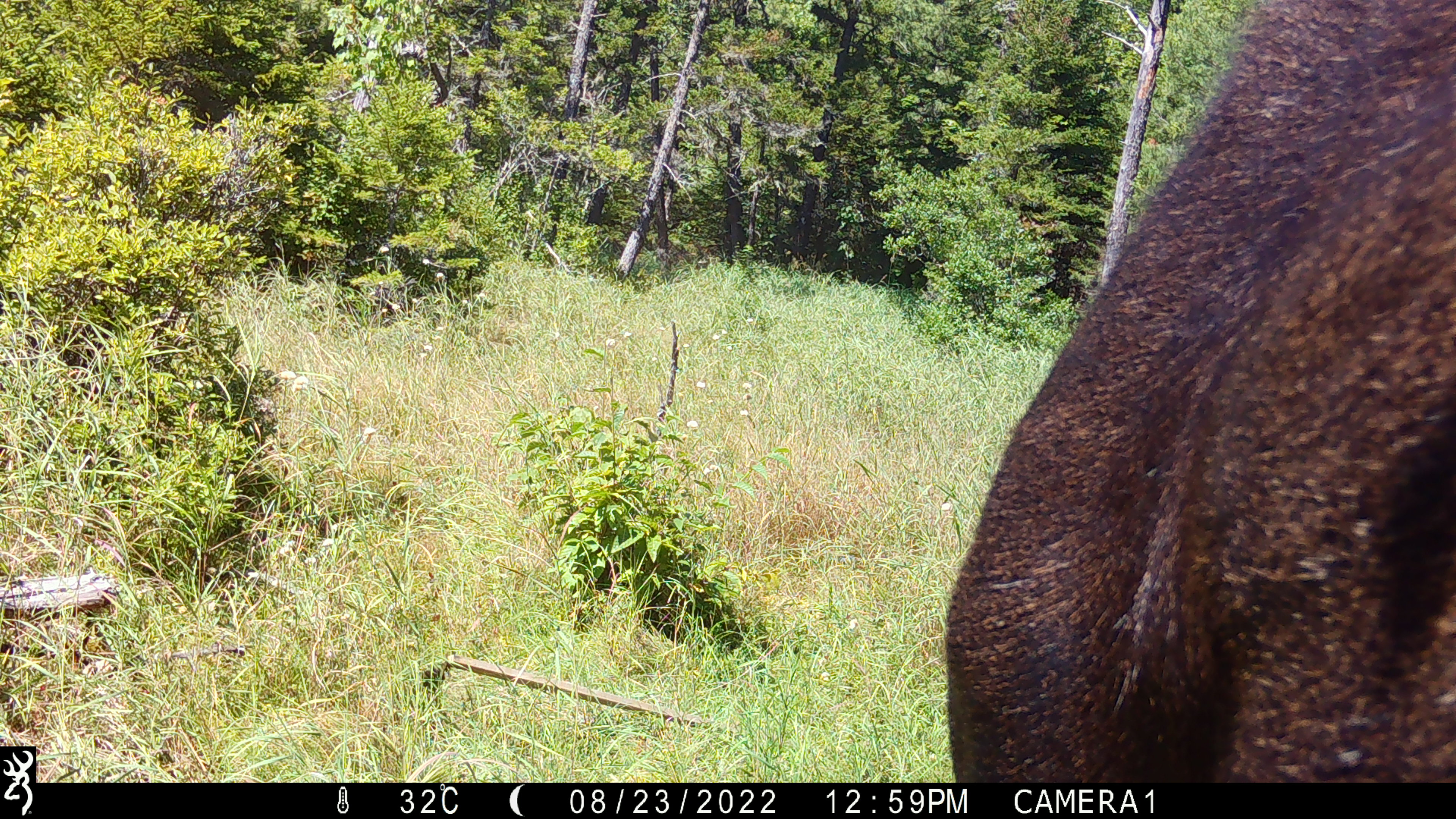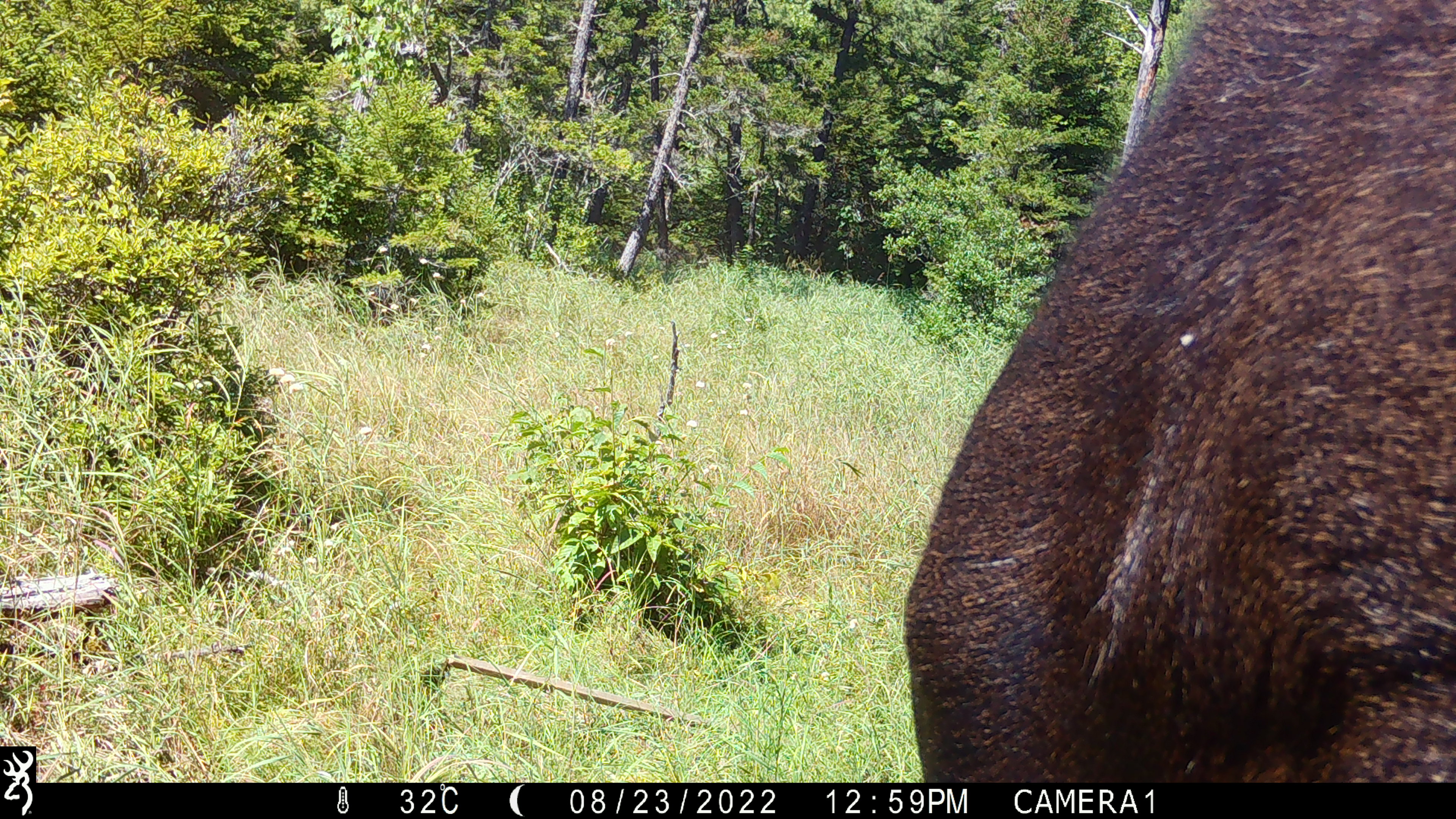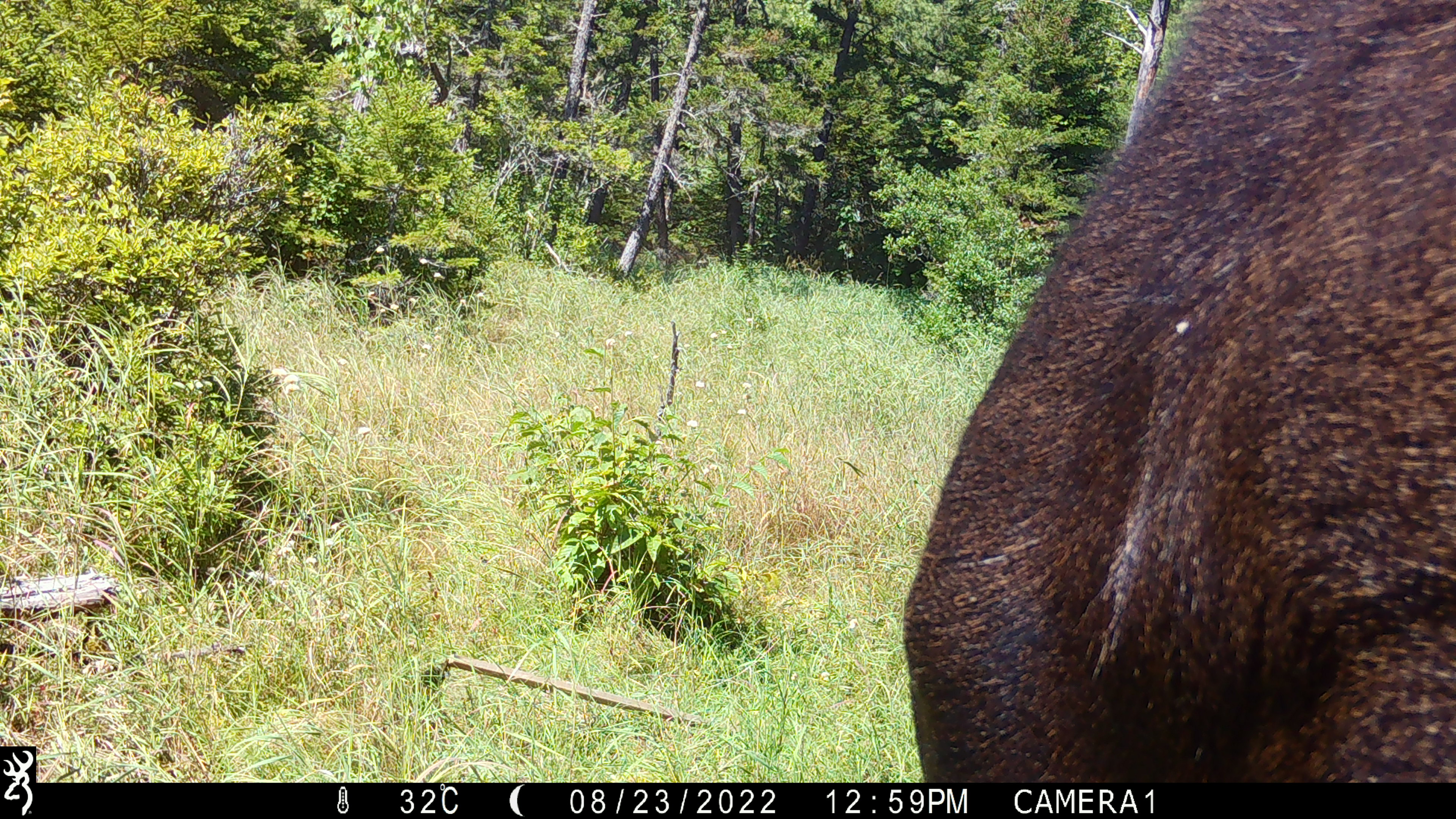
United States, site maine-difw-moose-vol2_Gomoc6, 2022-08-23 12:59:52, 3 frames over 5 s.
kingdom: Animalia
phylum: Chordata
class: Mammalia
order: Artiodactyla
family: Cervidae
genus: Alces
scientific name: Alces alces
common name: moose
Moose (Alces alces).